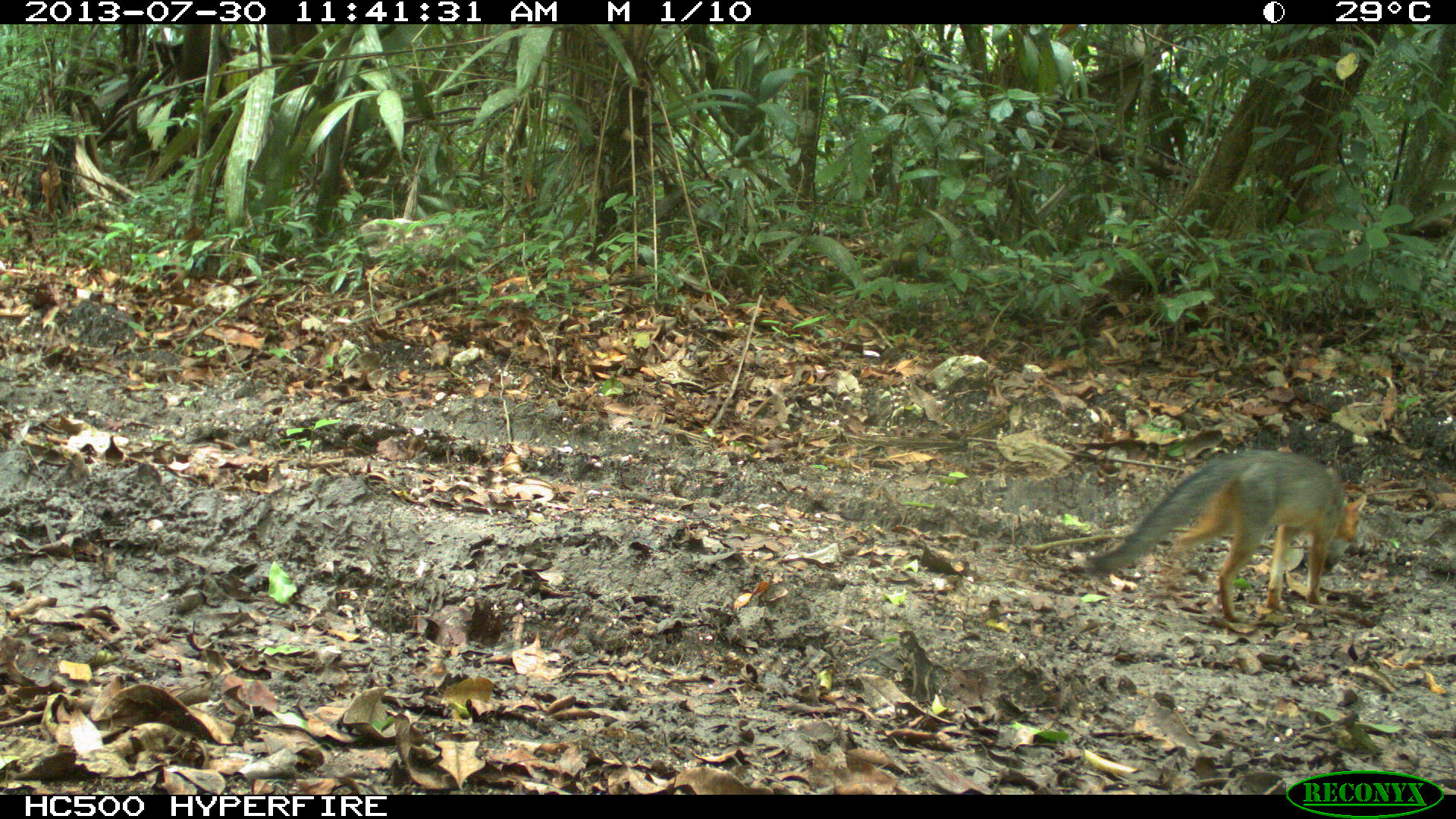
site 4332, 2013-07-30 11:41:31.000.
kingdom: Animalia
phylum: Chordata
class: Mammalia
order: Carnivora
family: Canidae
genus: Urocyon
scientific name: Urocyon cinereoargenteus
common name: gray fox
Urocyon cinereoargenteus (gray fox), count 1.